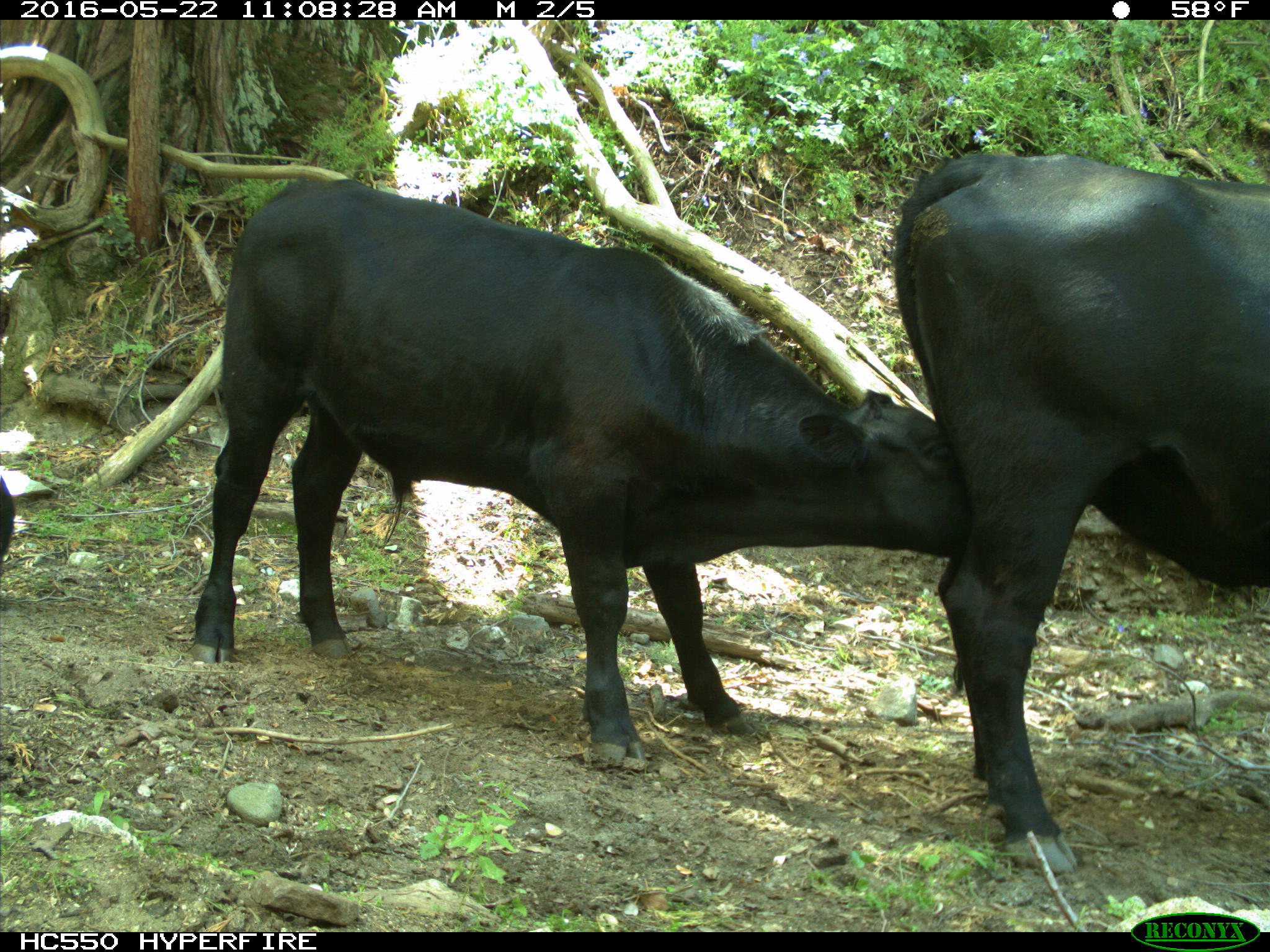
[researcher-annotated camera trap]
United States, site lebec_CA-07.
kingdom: Animalia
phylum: Chordata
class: Mammalia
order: Artiodactyla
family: Bovidae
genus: Bos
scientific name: Bos taurus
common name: domestic cow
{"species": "Bos taurus (domestic cow)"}